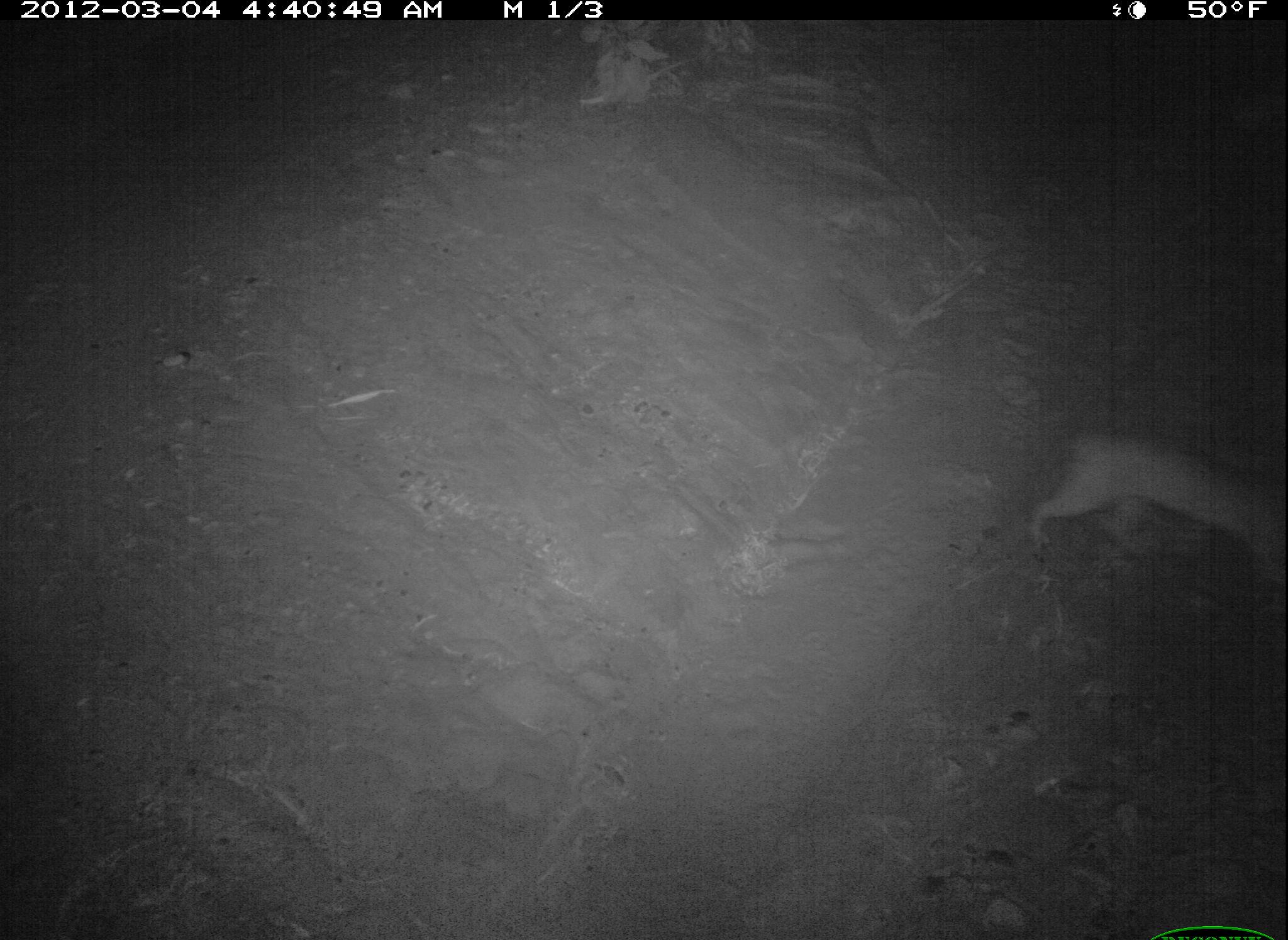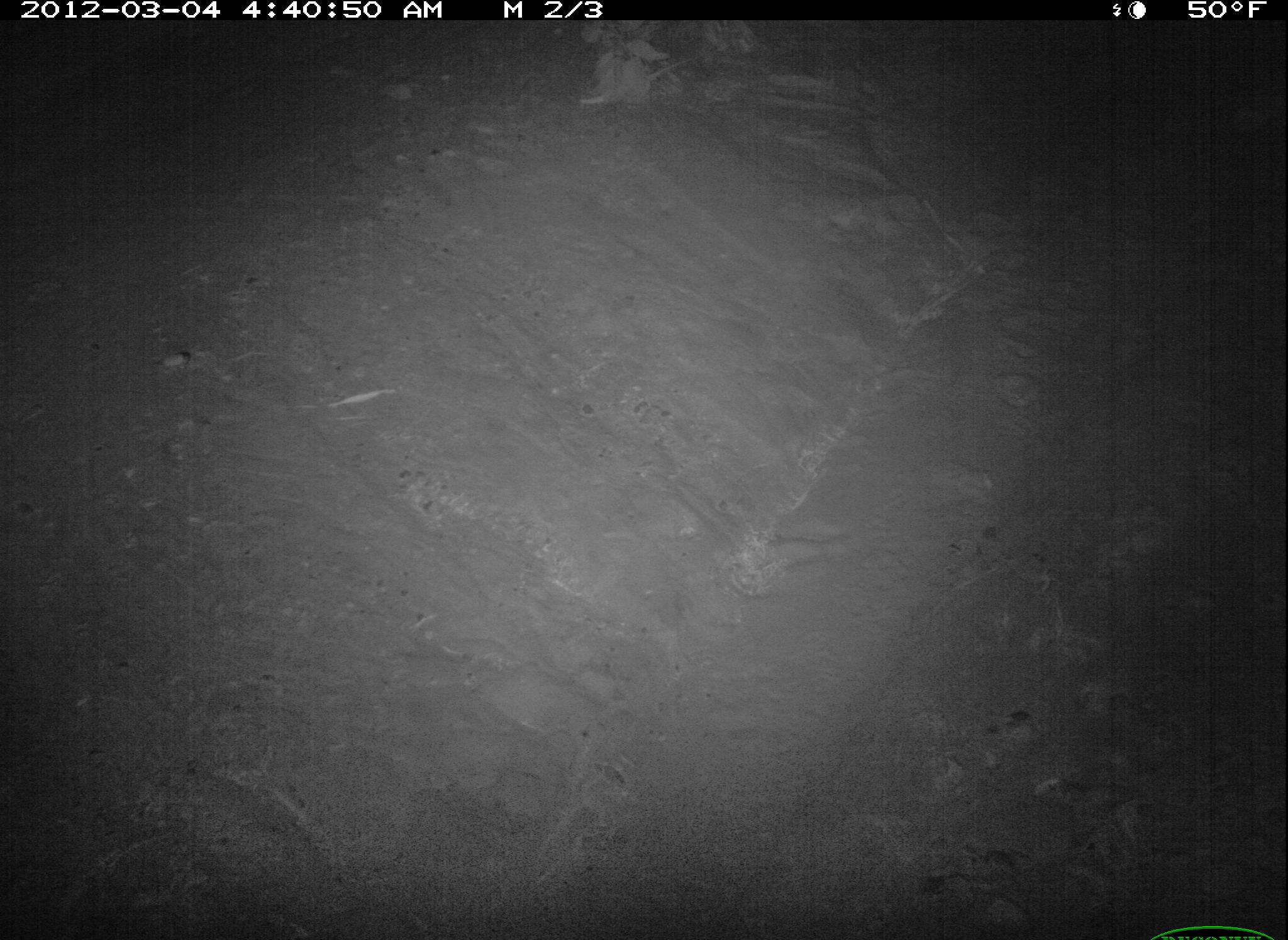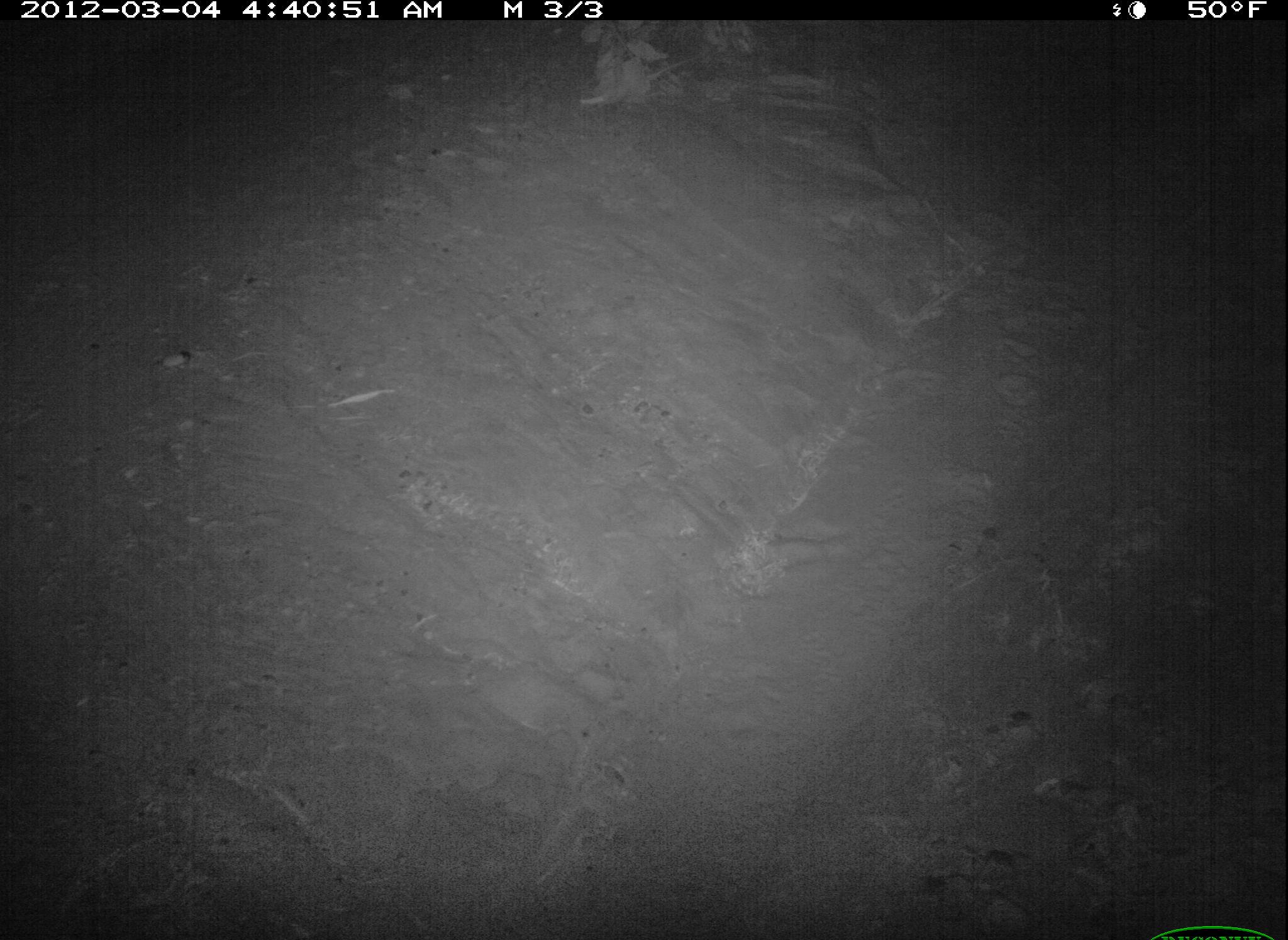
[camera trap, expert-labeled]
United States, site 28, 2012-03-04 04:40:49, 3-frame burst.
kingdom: Animalia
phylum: Chordata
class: Mammalia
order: Carnivora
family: Felidae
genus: Lynx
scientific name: Lynx rufus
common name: bobcat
Bobcat (Lynx rufus).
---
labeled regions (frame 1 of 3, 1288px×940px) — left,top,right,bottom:
bobcat: 1021,420,1285,586